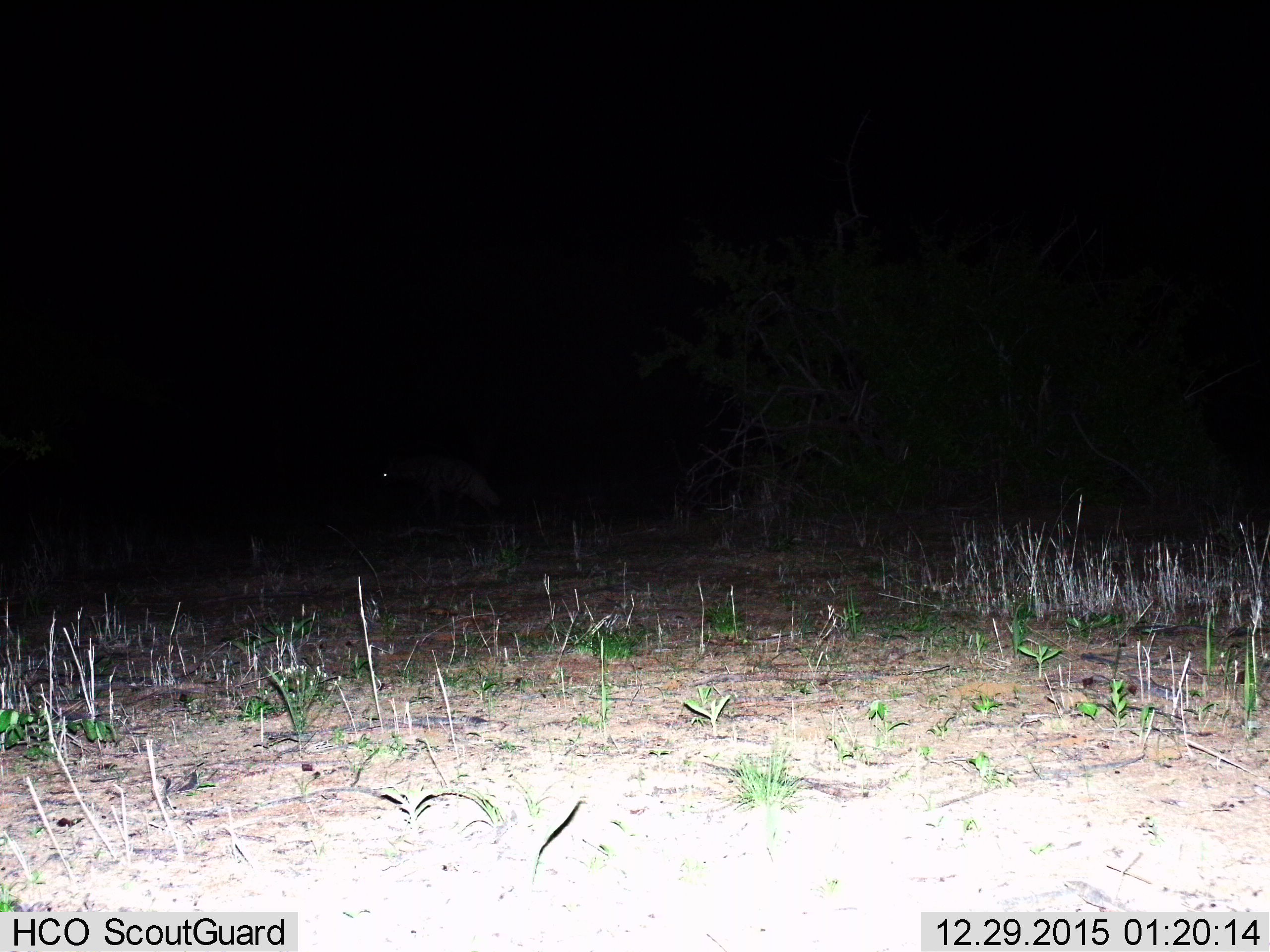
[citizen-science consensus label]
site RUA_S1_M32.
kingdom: Animalia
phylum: Chordata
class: Mammalia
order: Carnivora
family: Hyaenidae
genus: Hyaena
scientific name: Hyaena hyaena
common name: striped hyena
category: hyenastriped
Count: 1.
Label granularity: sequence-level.